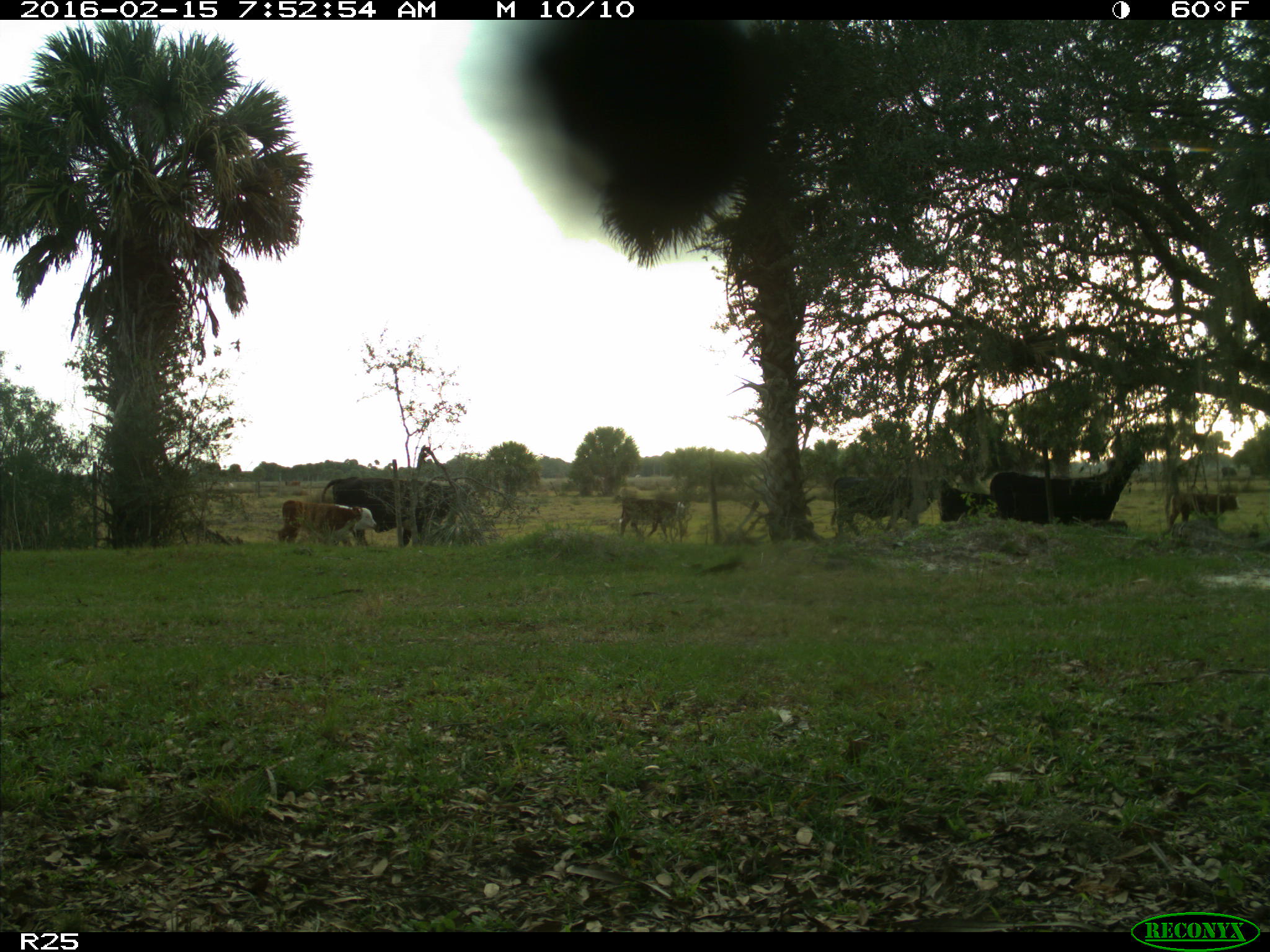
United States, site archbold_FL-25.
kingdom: Animalia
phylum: Chordata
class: Mammalia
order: Artiodactyla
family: Bovidae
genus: Bos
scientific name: Bos taurus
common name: domestic cow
Bos taurus (domestic cow).